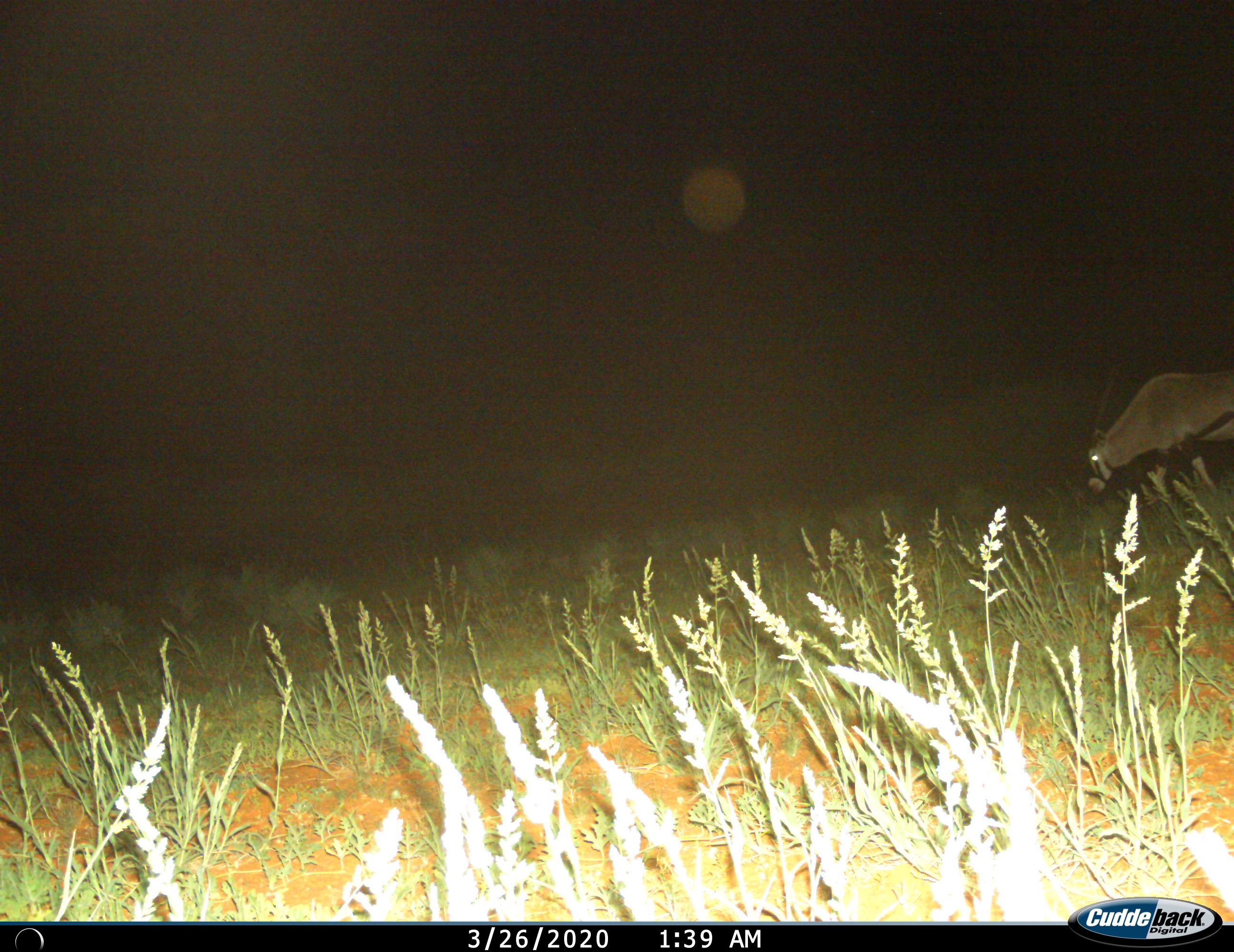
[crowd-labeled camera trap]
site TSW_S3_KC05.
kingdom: Animalia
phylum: Chordata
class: Mammalia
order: Artiodactyla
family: Bovidae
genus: Oryx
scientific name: Oryx gazella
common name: gemsbok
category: oryx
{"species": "oryx (gemsbok) (Oryx gazella)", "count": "1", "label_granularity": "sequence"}